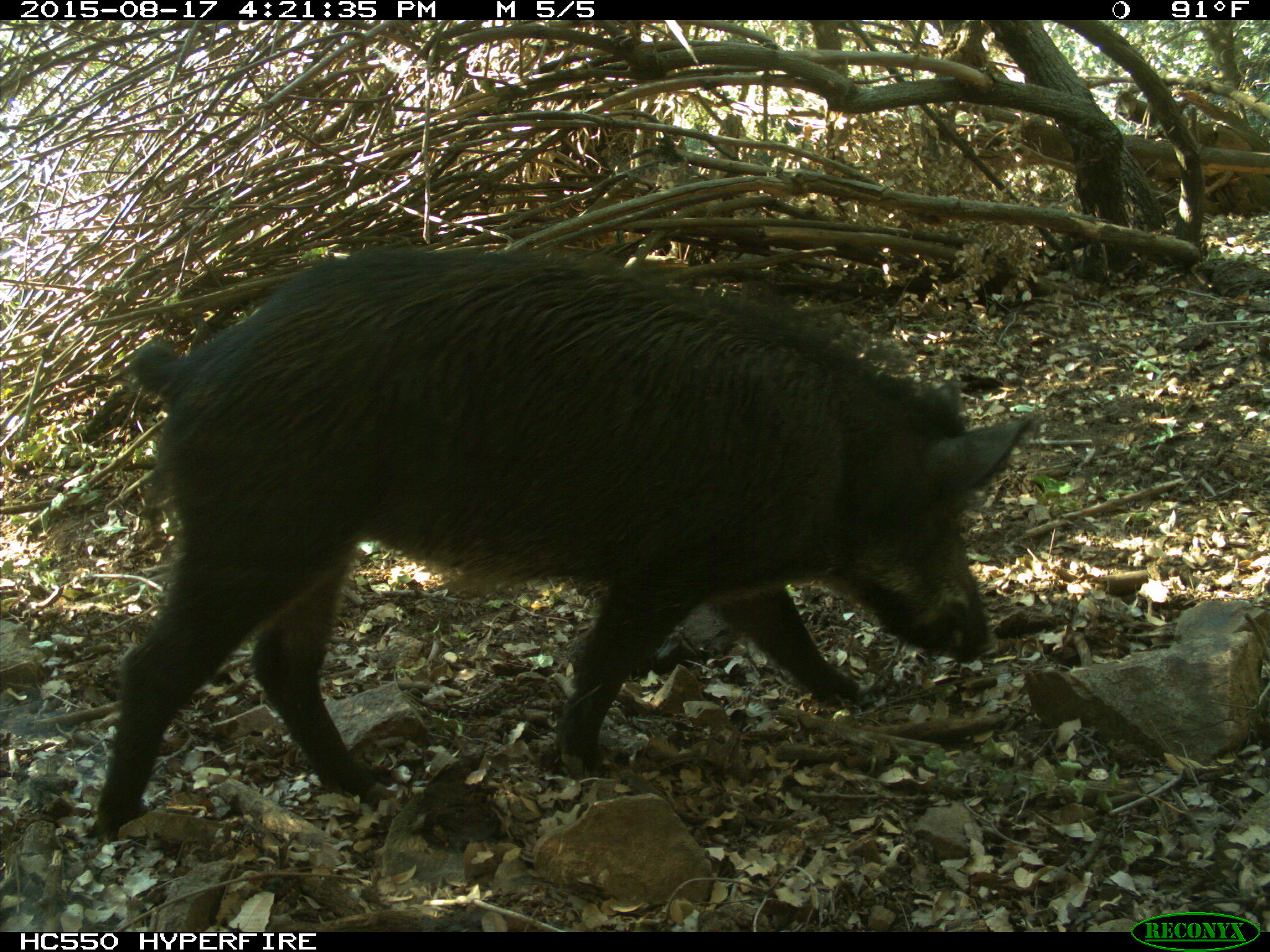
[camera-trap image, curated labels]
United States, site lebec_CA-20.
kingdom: Animalia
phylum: Chordata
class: Mammalia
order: Artiodactyla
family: Suidae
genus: Sus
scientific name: Sus scrofa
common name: wild boar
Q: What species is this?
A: Sus scrofa (wild boar).